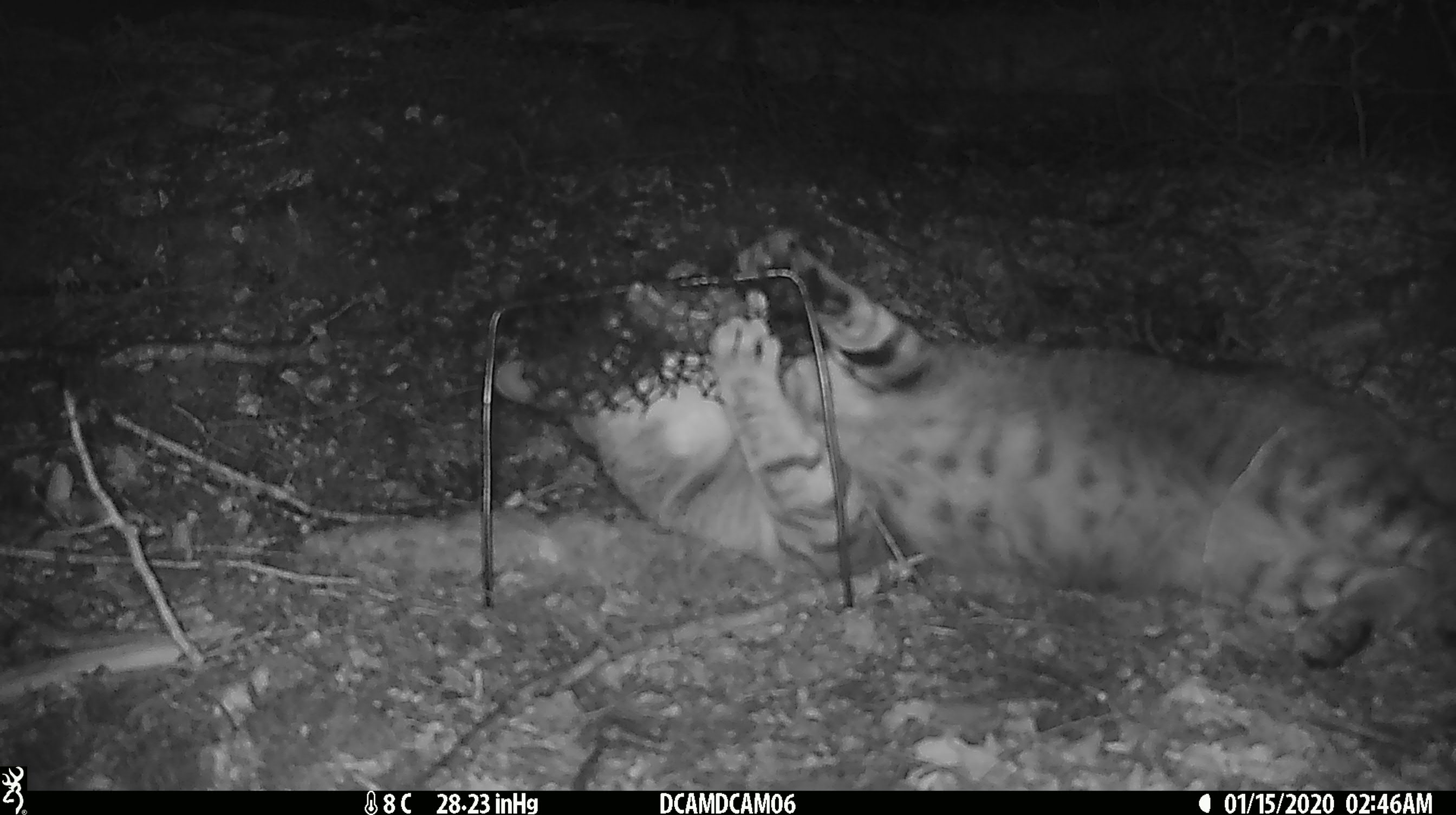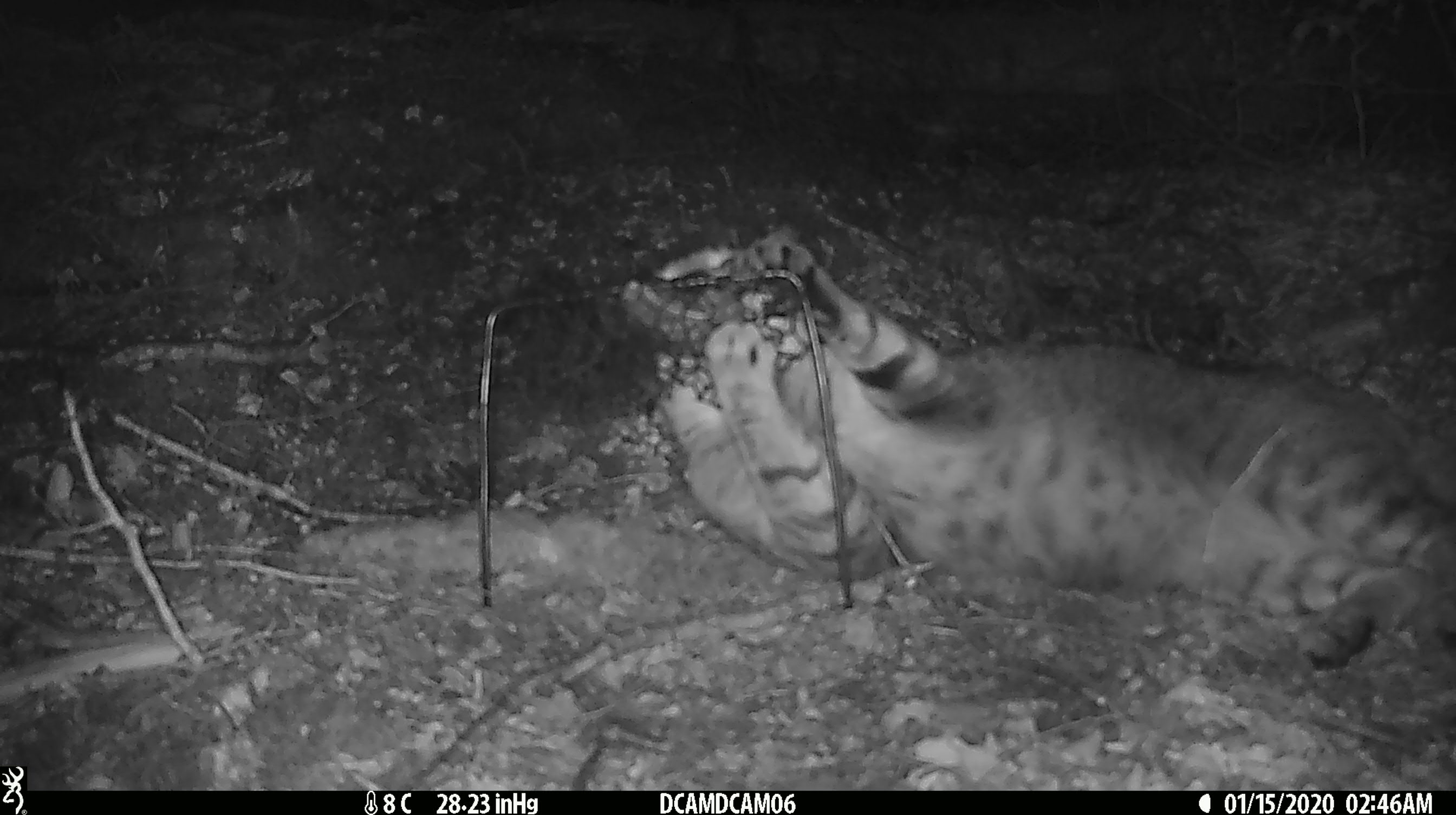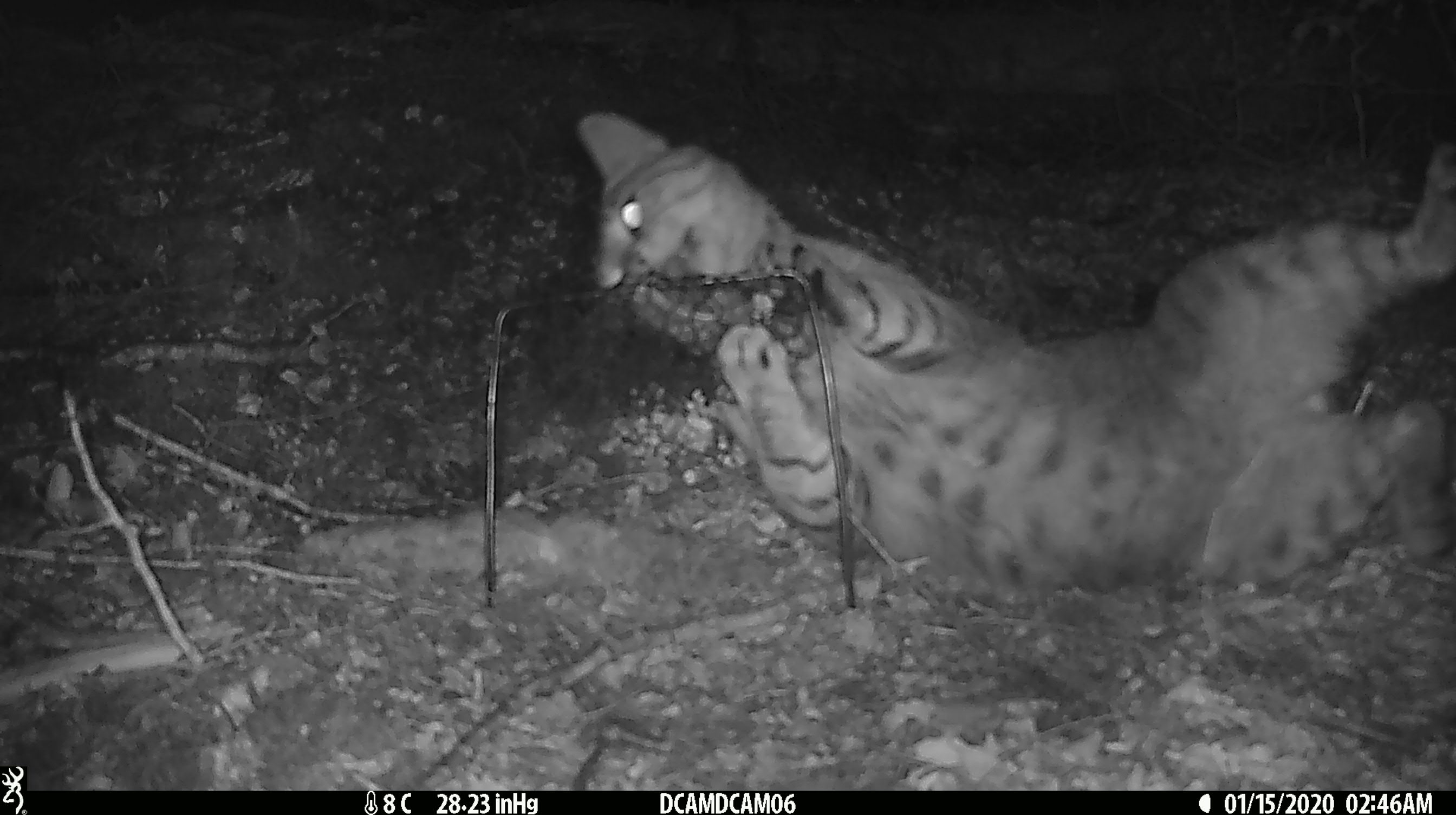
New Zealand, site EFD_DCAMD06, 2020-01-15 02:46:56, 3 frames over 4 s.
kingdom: Animalia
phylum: Chordata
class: Mammalia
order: Carnivora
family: Felidae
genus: Felis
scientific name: Felis catus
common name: domestic cat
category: cat